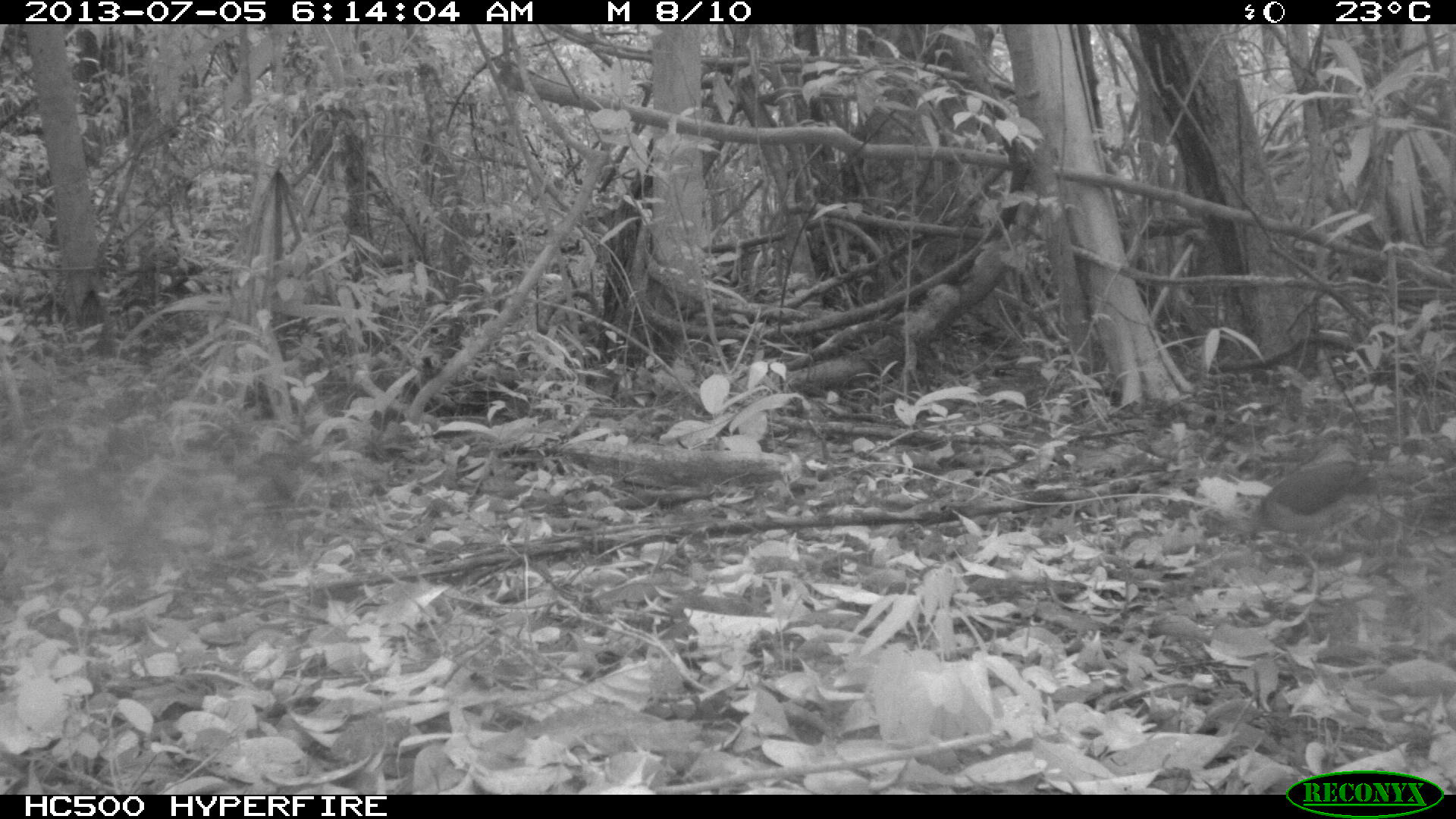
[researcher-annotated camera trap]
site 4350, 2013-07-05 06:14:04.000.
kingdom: Animalia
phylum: Chordata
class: Aves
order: Columbiformes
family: Columbidae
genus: Leptotila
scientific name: Leptotila plumbeiceps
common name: gray-headed dove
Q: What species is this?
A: Leptotila plumbeiceps (gray-headed dove).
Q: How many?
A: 1.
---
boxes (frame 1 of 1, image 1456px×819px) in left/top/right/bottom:
leptotila plumbeiceps: 1235/439/1391/555